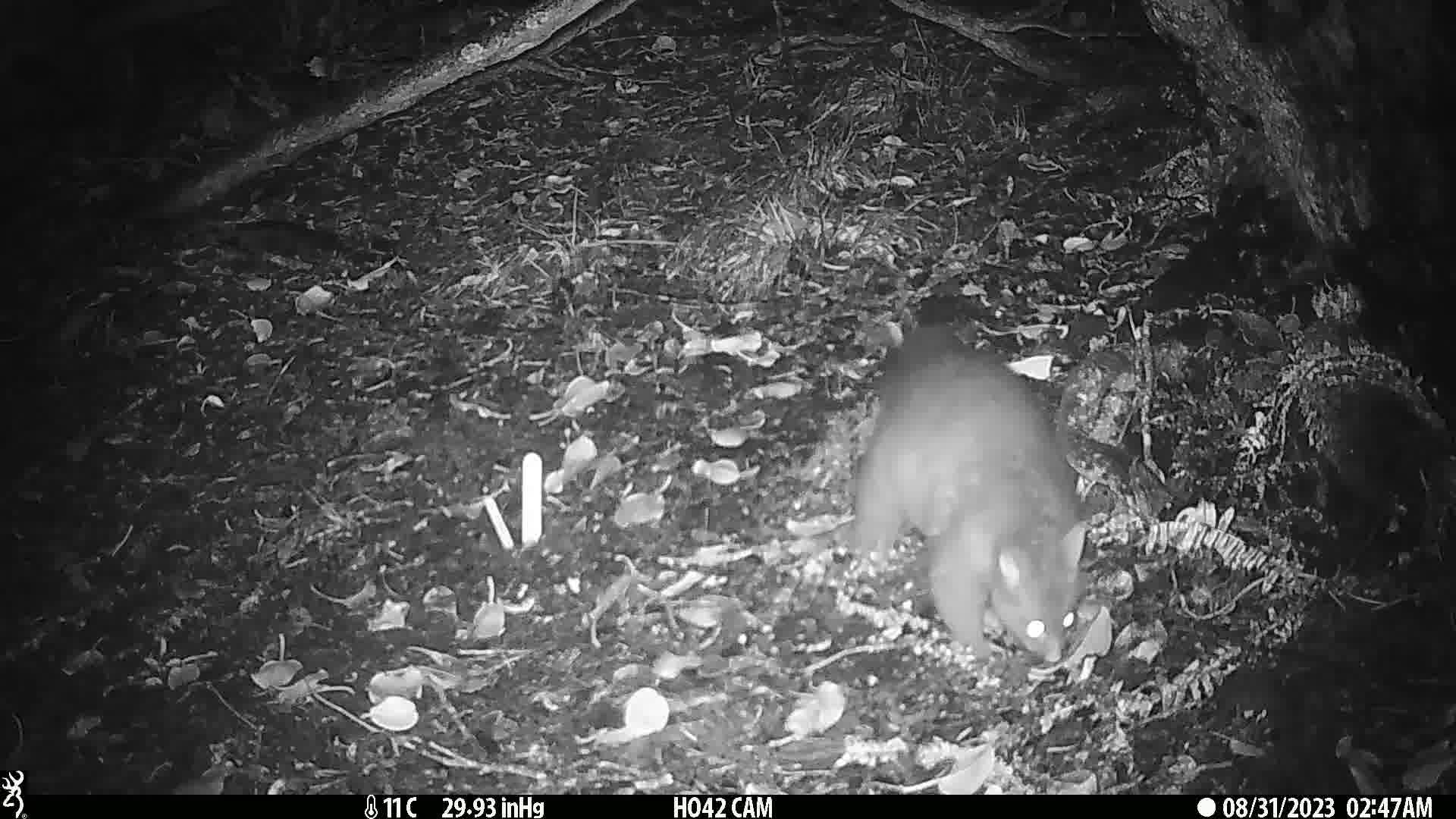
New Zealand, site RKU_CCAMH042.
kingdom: Animalia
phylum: Chordata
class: Mammalia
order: Diprotodontia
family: Phalangeridae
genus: Trichosurus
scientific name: Trichosurus vulpecula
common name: common brushtail possum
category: possum